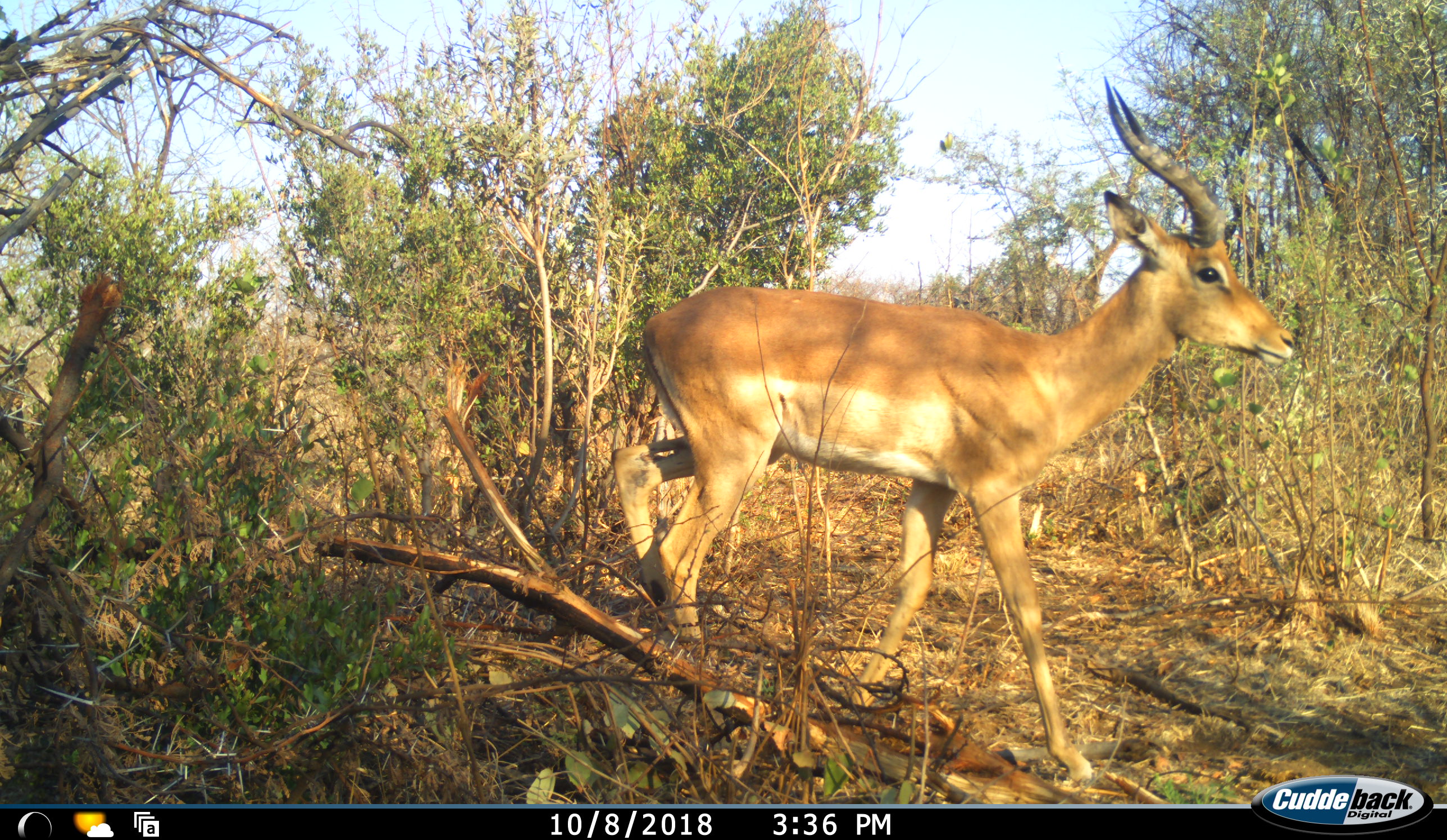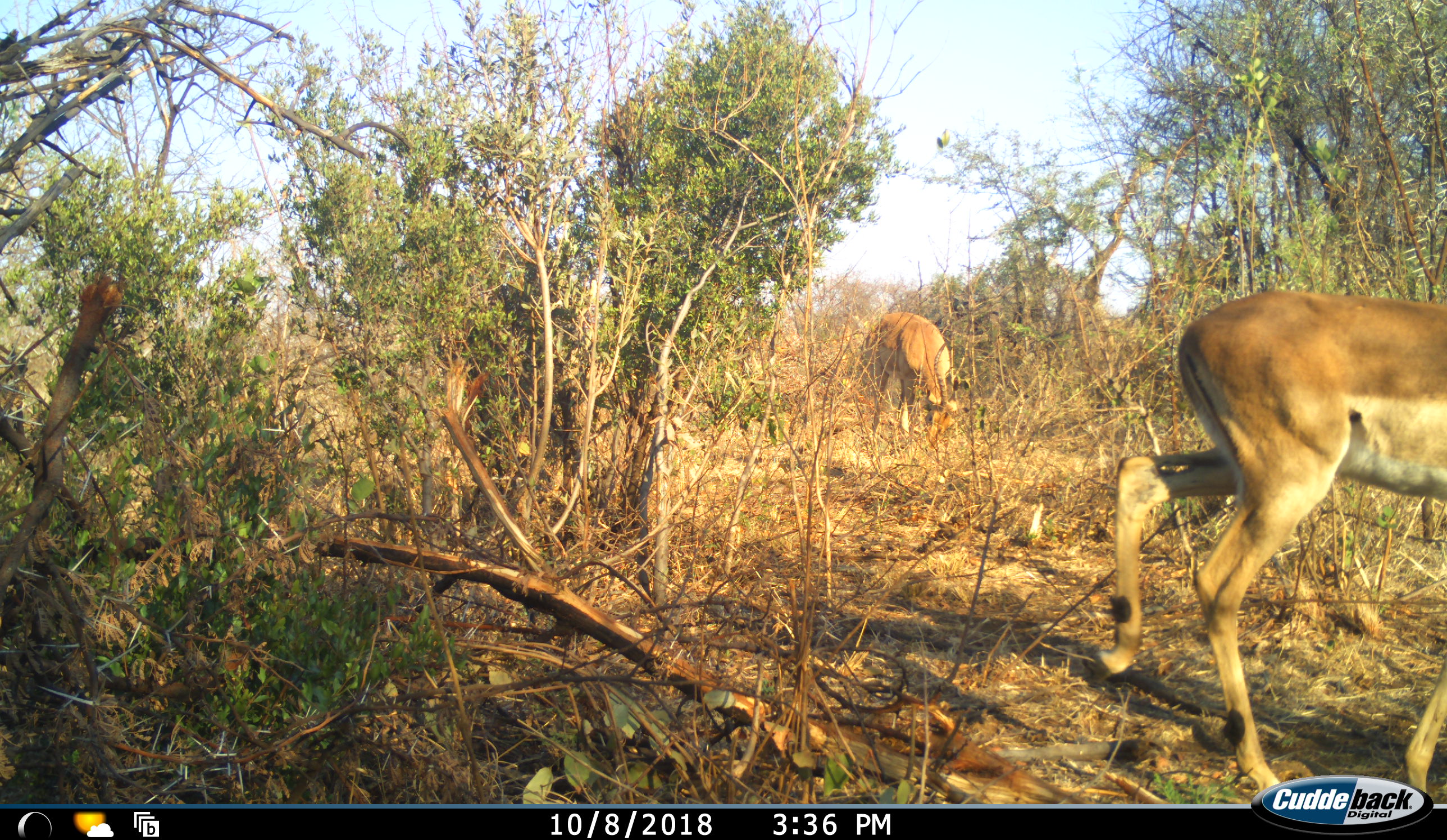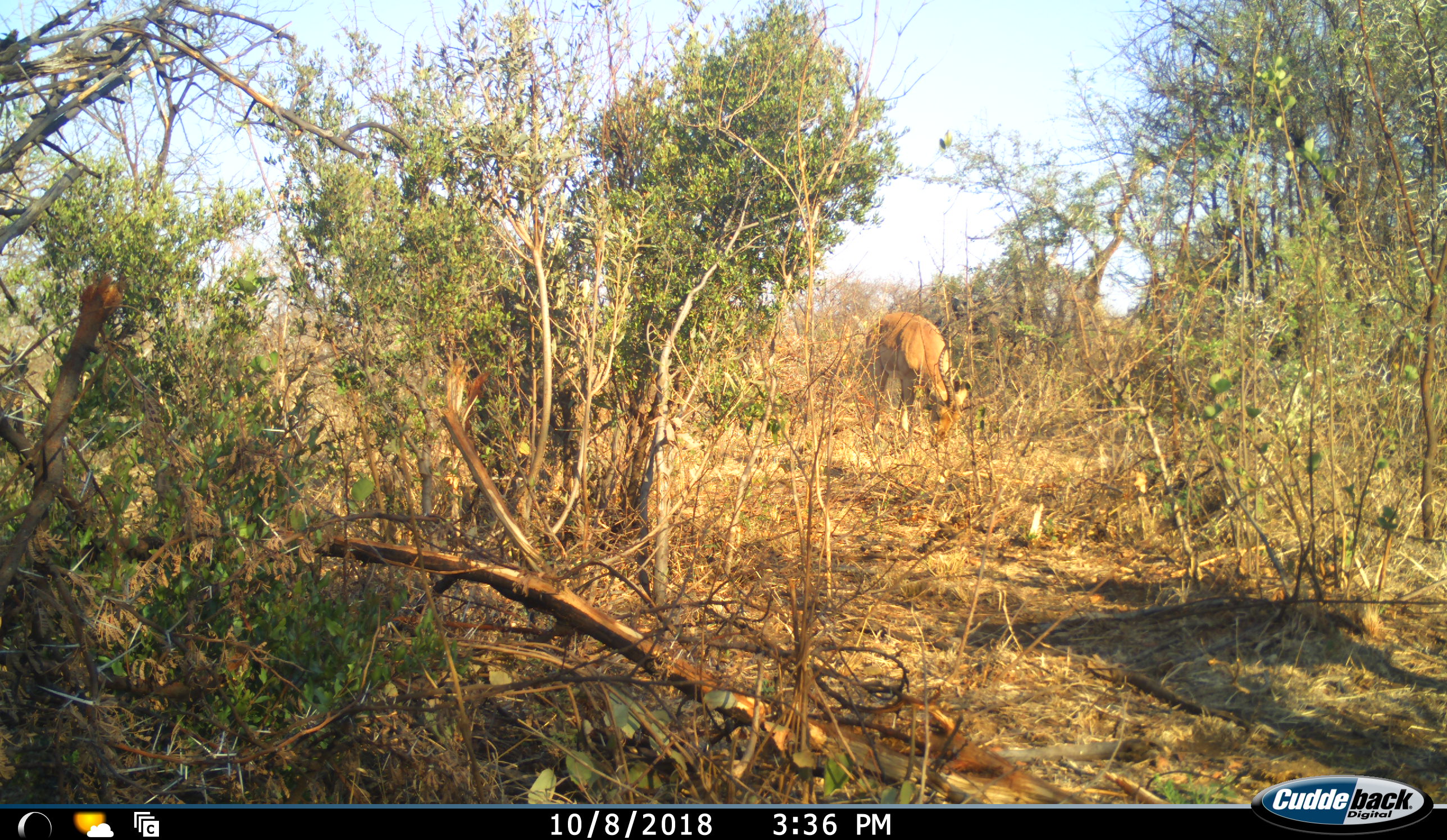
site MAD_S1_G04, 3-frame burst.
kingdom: Animalia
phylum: Chordata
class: Mammalia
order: Artiodactyla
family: Bovidae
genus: Aepyceros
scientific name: Aepyceros melampus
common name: impala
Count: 2.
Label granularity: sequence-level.